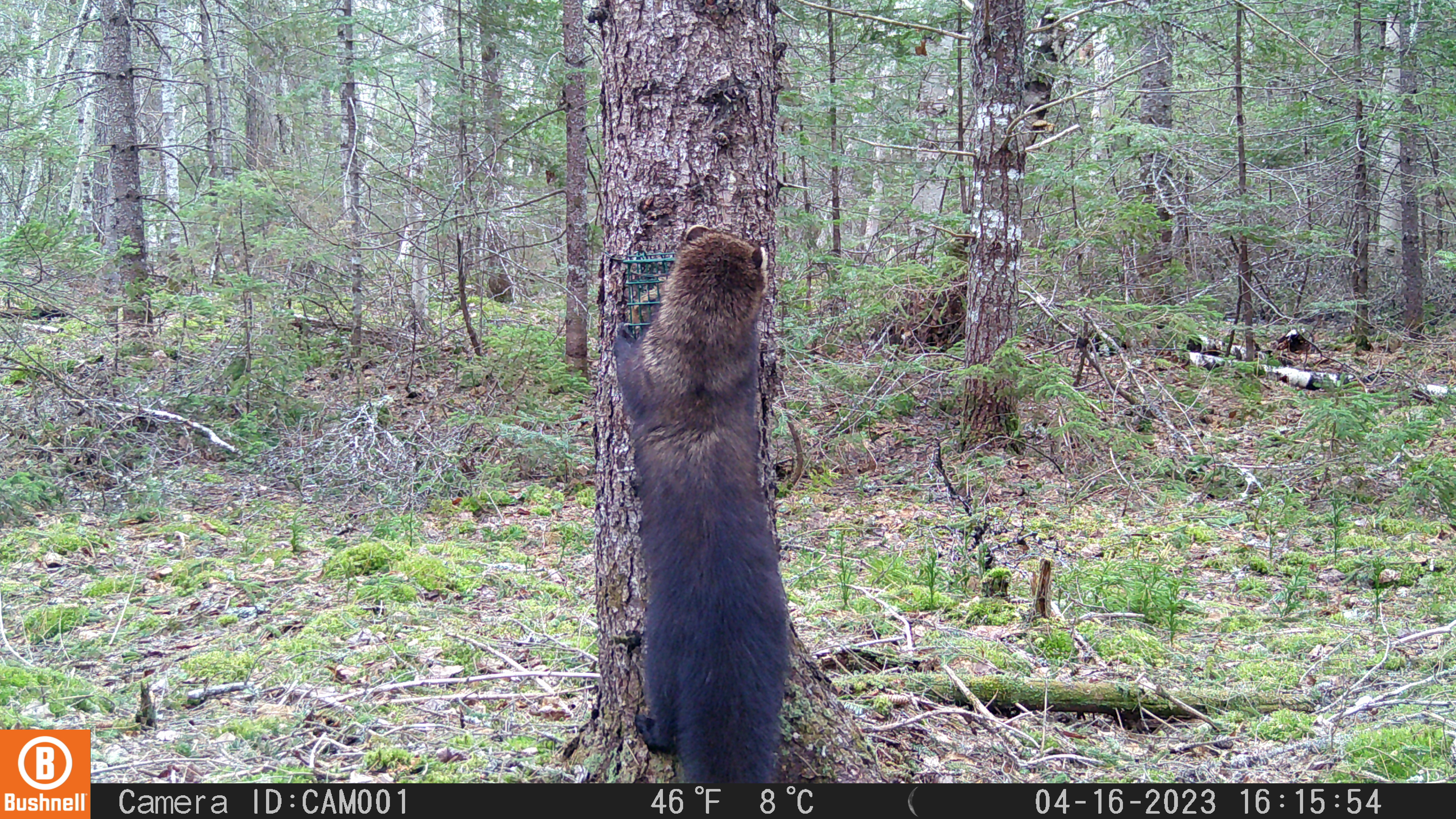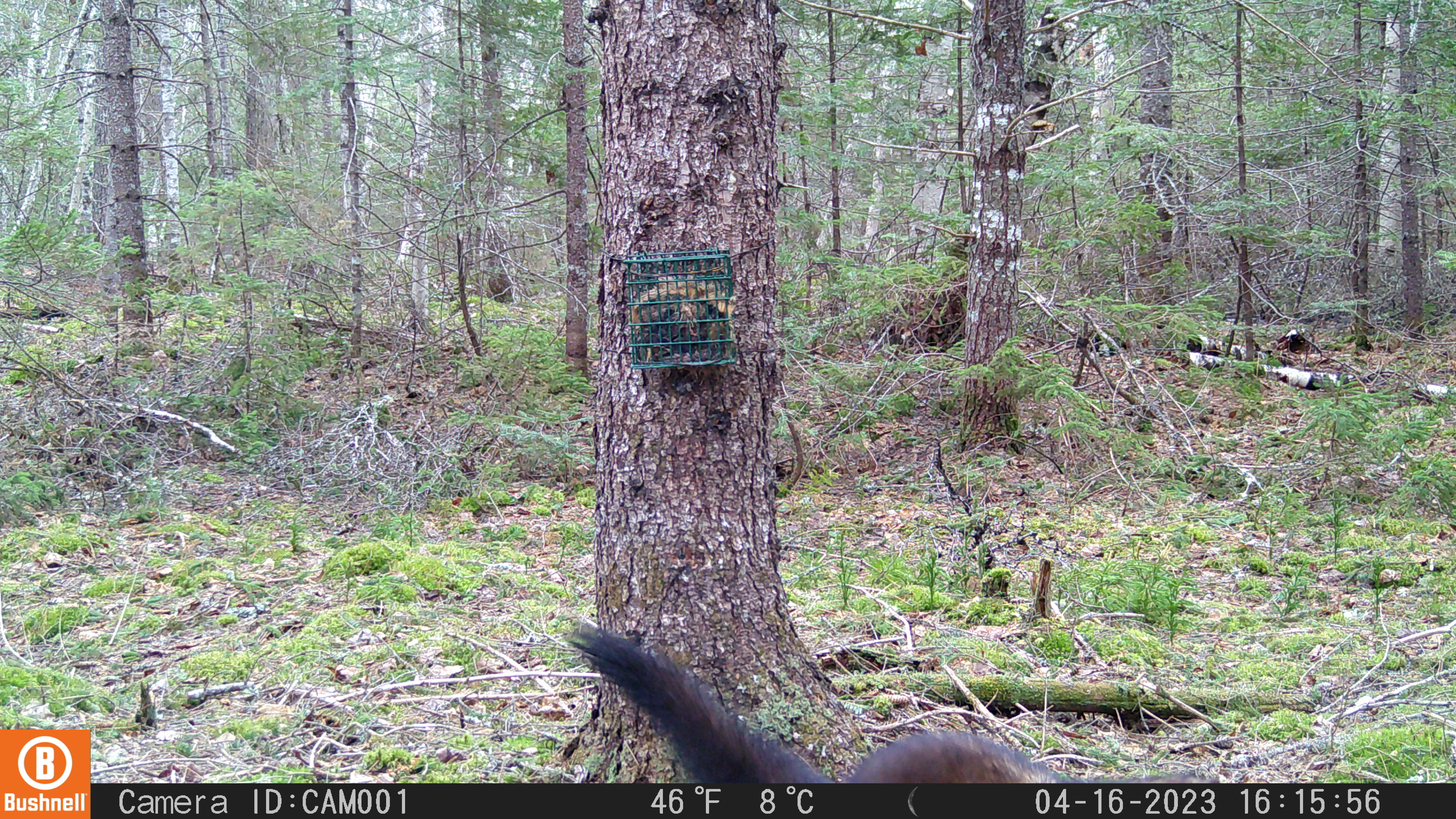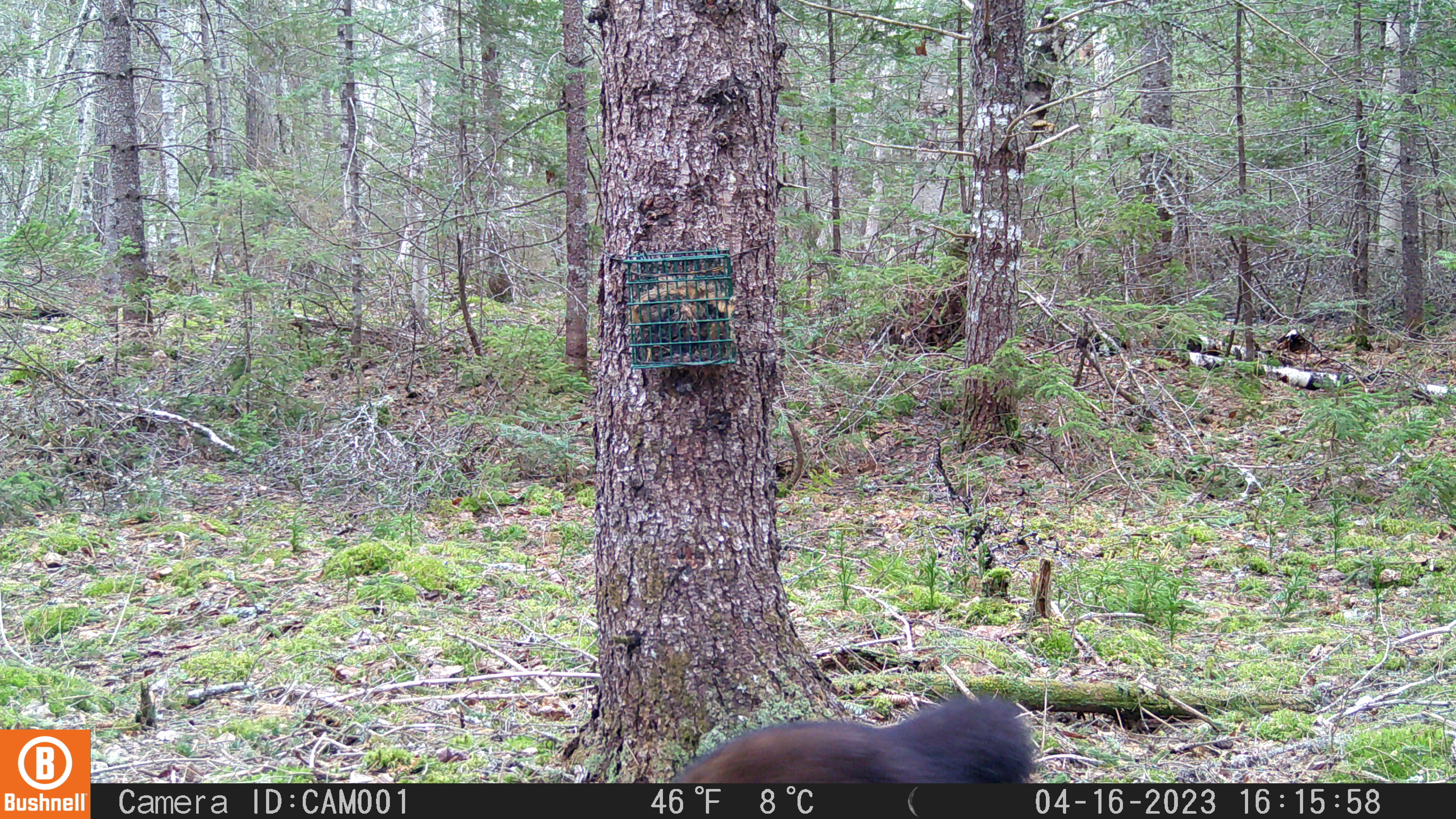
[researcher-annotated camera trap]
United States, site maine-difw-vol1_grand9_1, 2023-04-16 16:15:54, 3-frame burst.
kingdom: Animalia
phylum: Chordata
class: Mammalia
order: Carnivora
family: Mustelidae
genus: Pekania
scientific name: Pekania pennanti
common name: fisher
Fisher (Pekania pennanti).